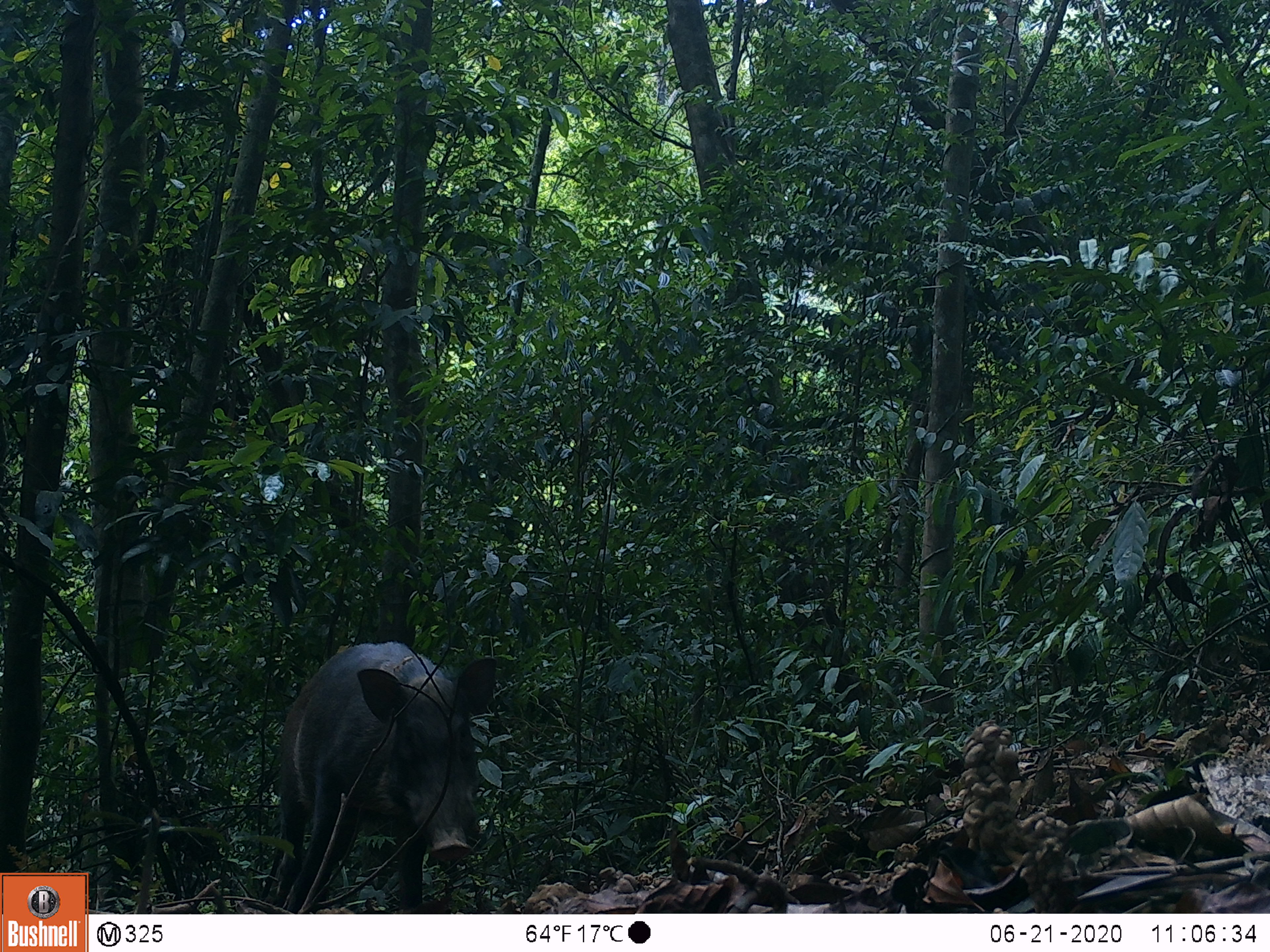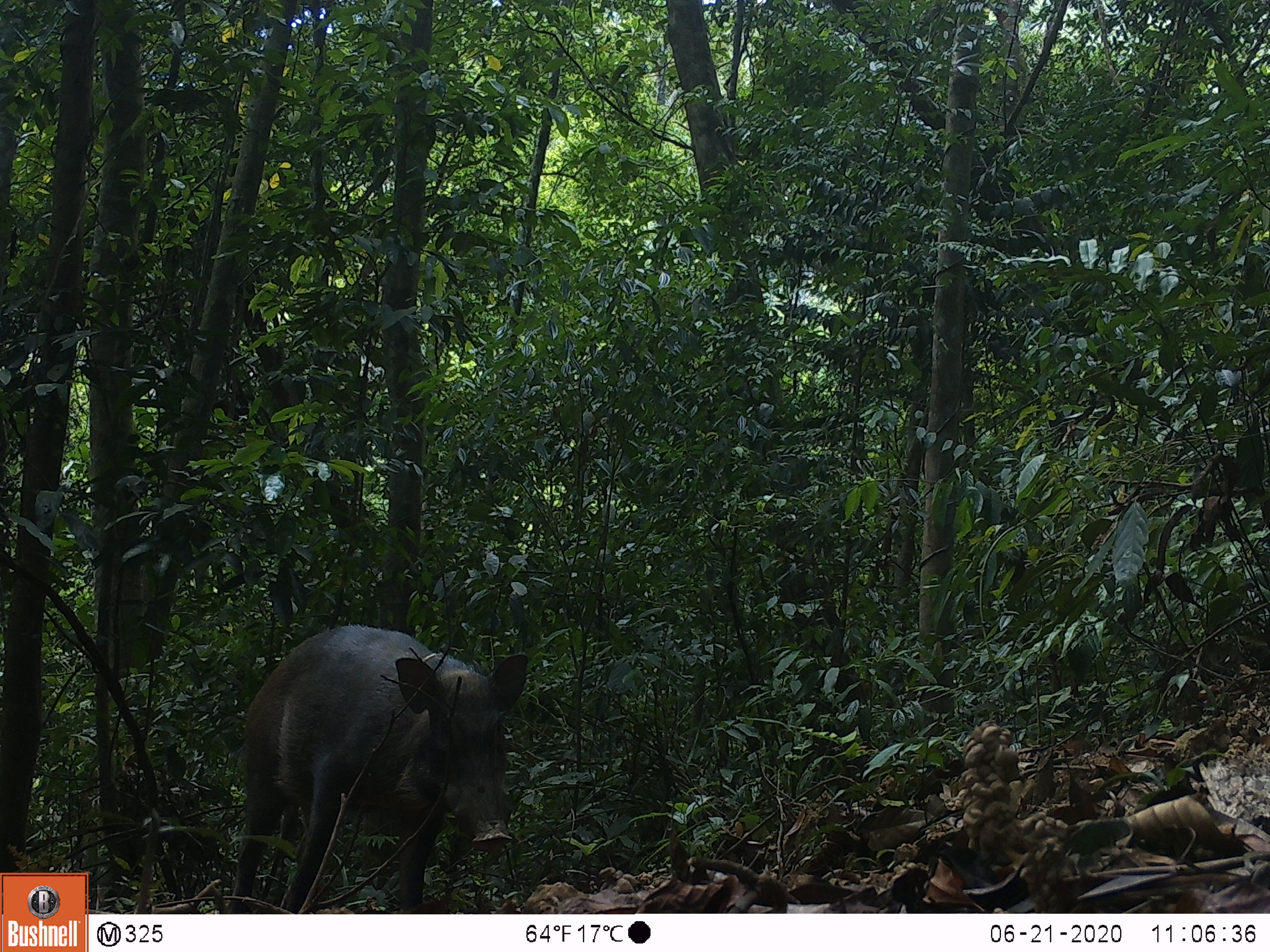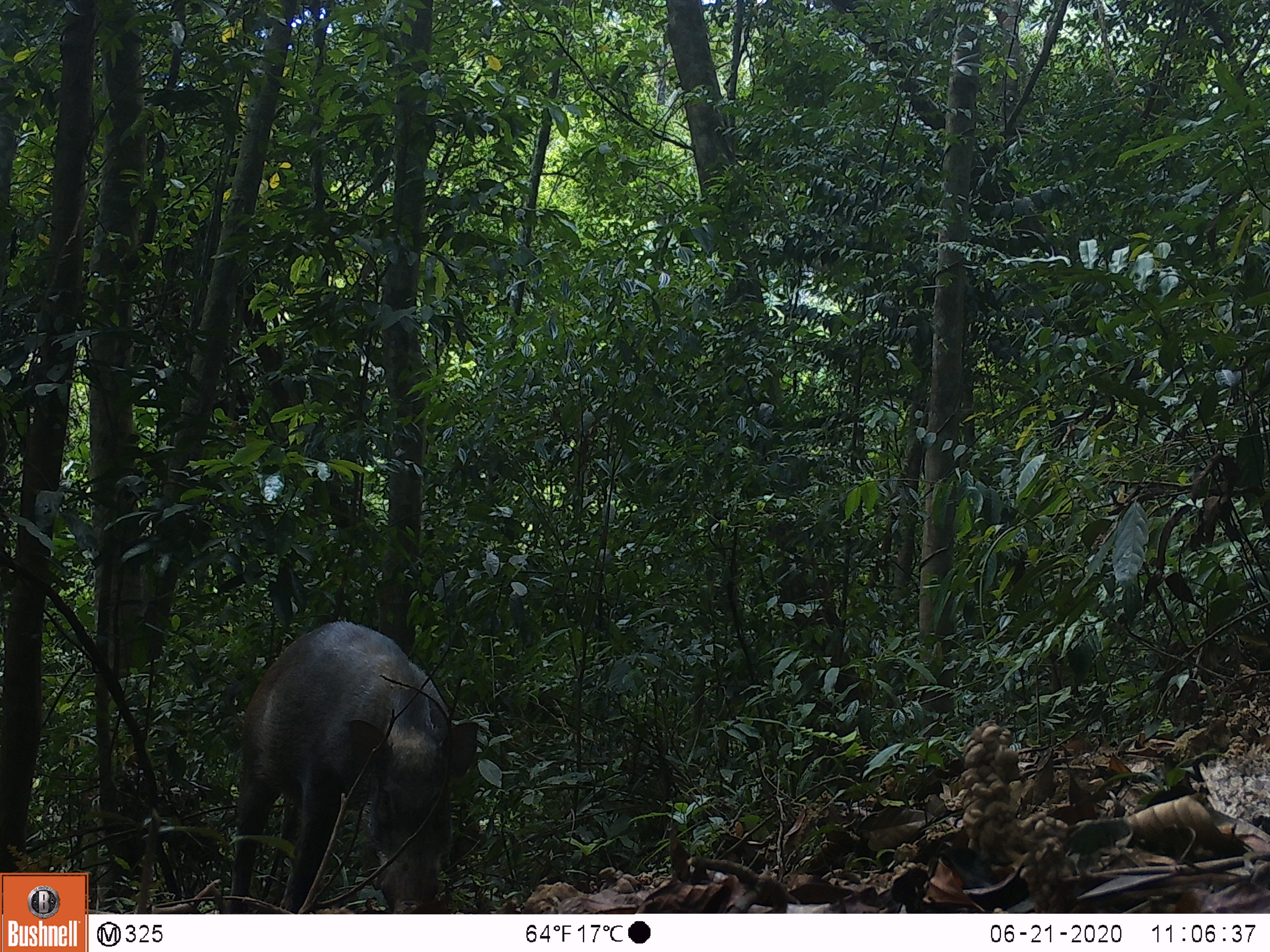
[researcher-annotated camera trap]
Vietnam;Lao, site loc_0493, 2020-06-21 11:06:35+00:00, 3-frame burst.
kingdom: Animalia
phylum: Chordata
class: Mammalia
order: Artiodactyla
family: Suidae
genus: Sus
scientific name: Sus scrofa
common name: eurasian wild pig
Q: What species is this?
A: Eurasian wild pig (Sus scrofa).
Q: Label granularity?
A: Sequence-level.